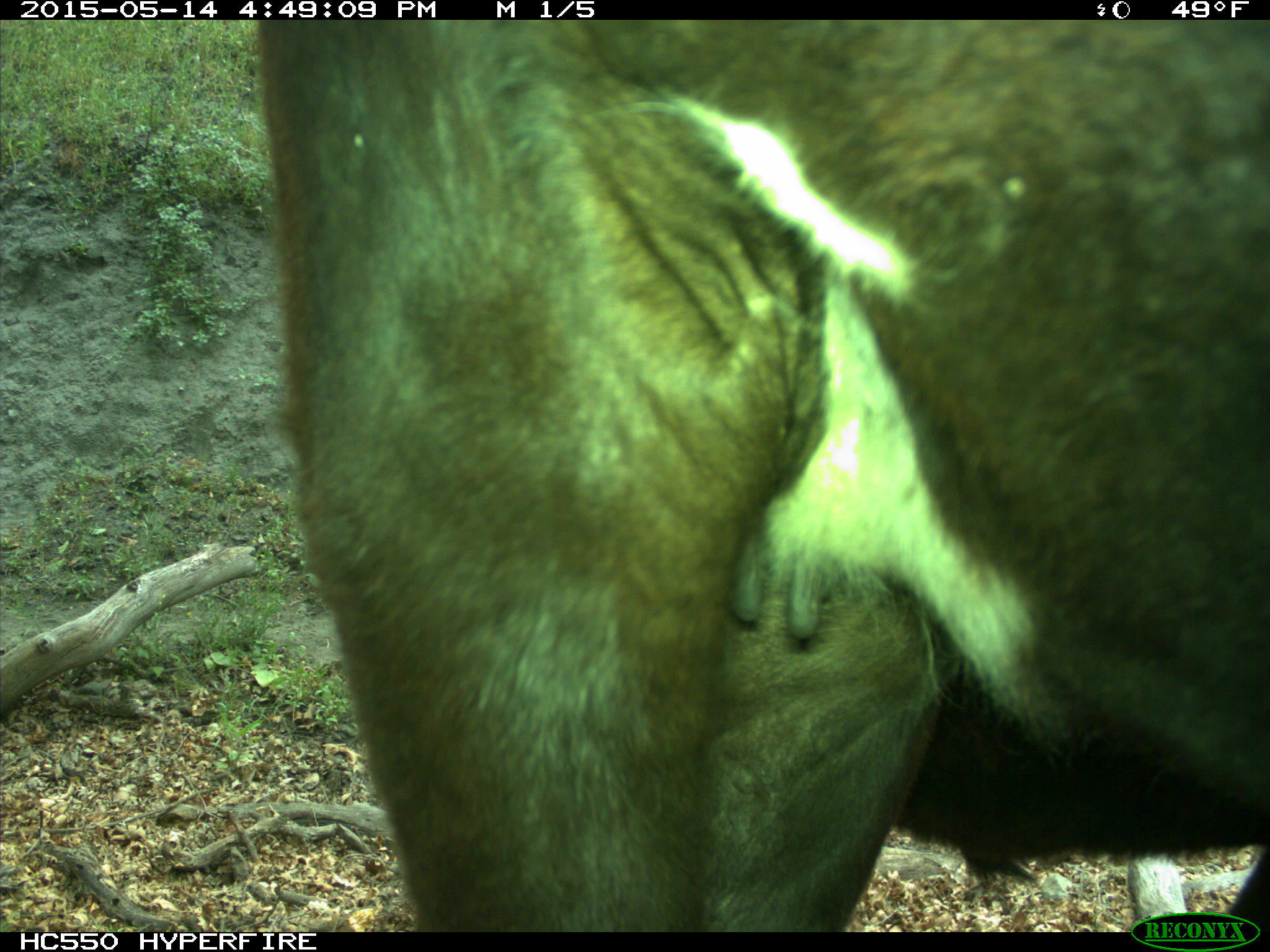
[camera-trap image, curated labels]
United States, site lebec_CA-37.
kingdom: Animalia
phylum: Chordata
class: Mammalia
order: Artiodactyla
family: Bovidae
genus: Bos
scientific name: Bos taurus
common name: domestic cow